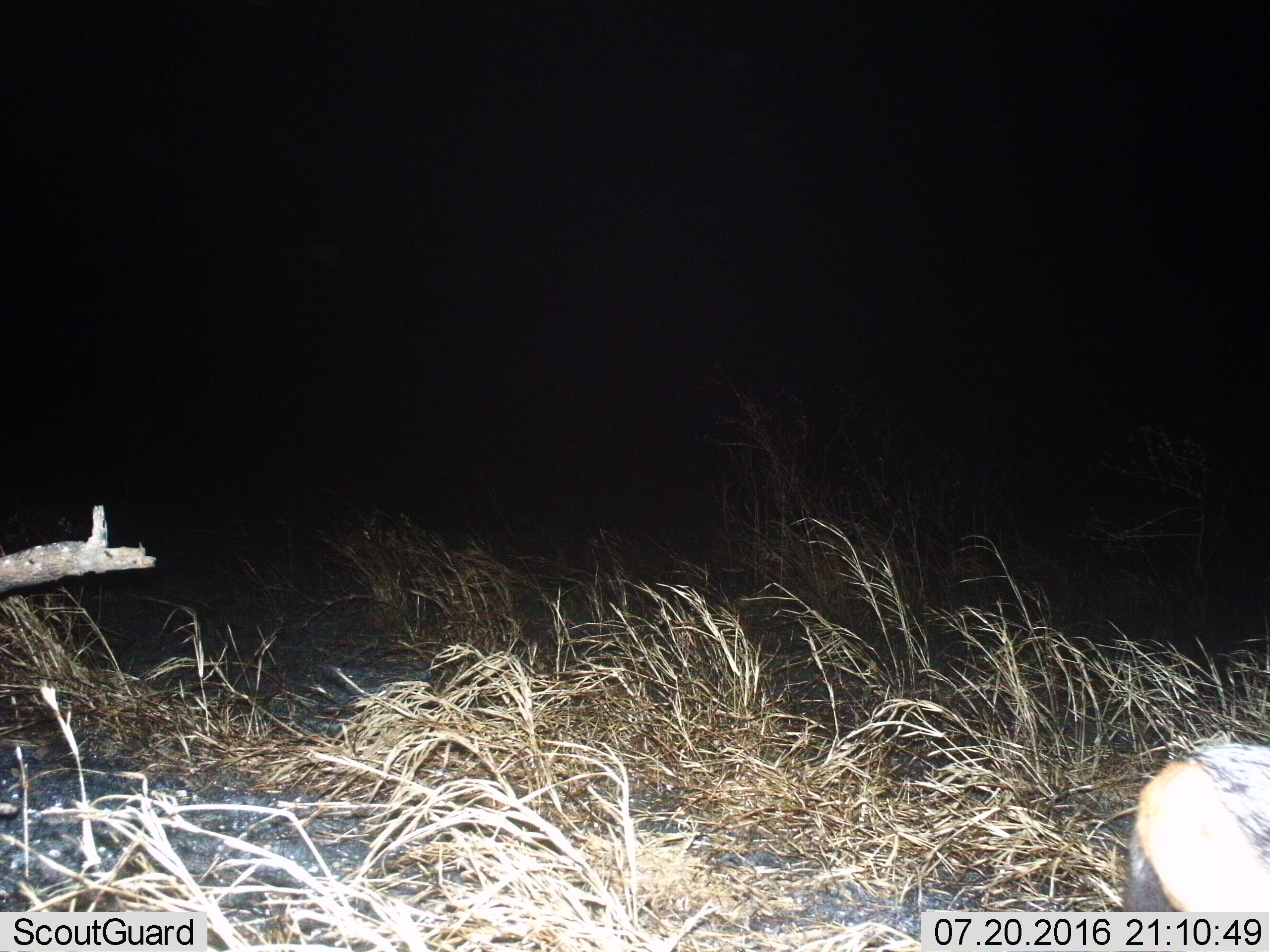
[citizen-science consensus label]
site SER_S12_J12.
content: unidentified animal